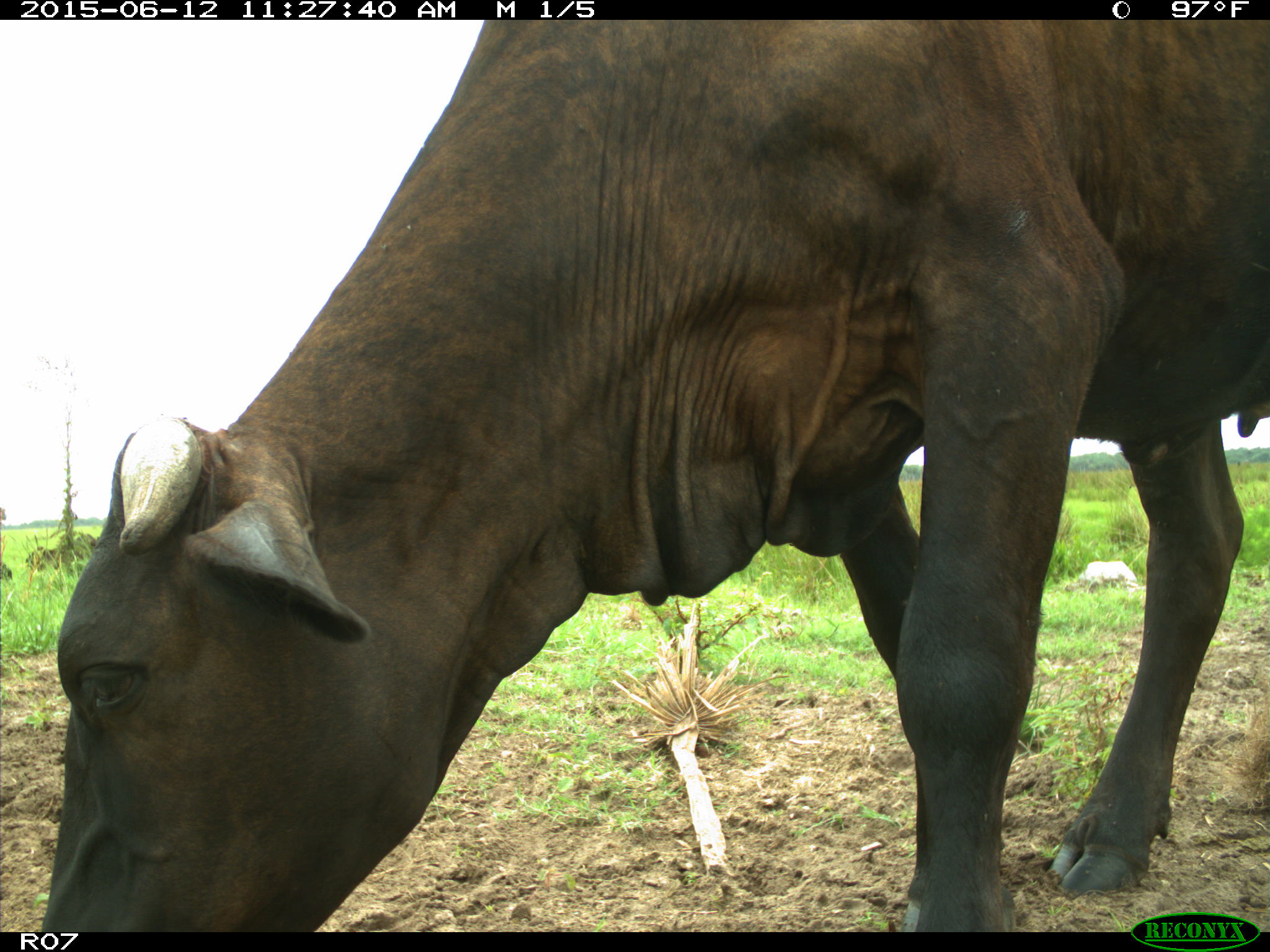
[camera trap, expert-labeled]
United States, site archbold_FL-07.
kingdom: Animalia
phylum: Chordata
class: Mammalia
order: Artiodactyla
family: Bovidae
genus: Bos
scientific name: Bos taurus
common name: domestic cow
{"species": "Bos taurus (domestic cow)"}